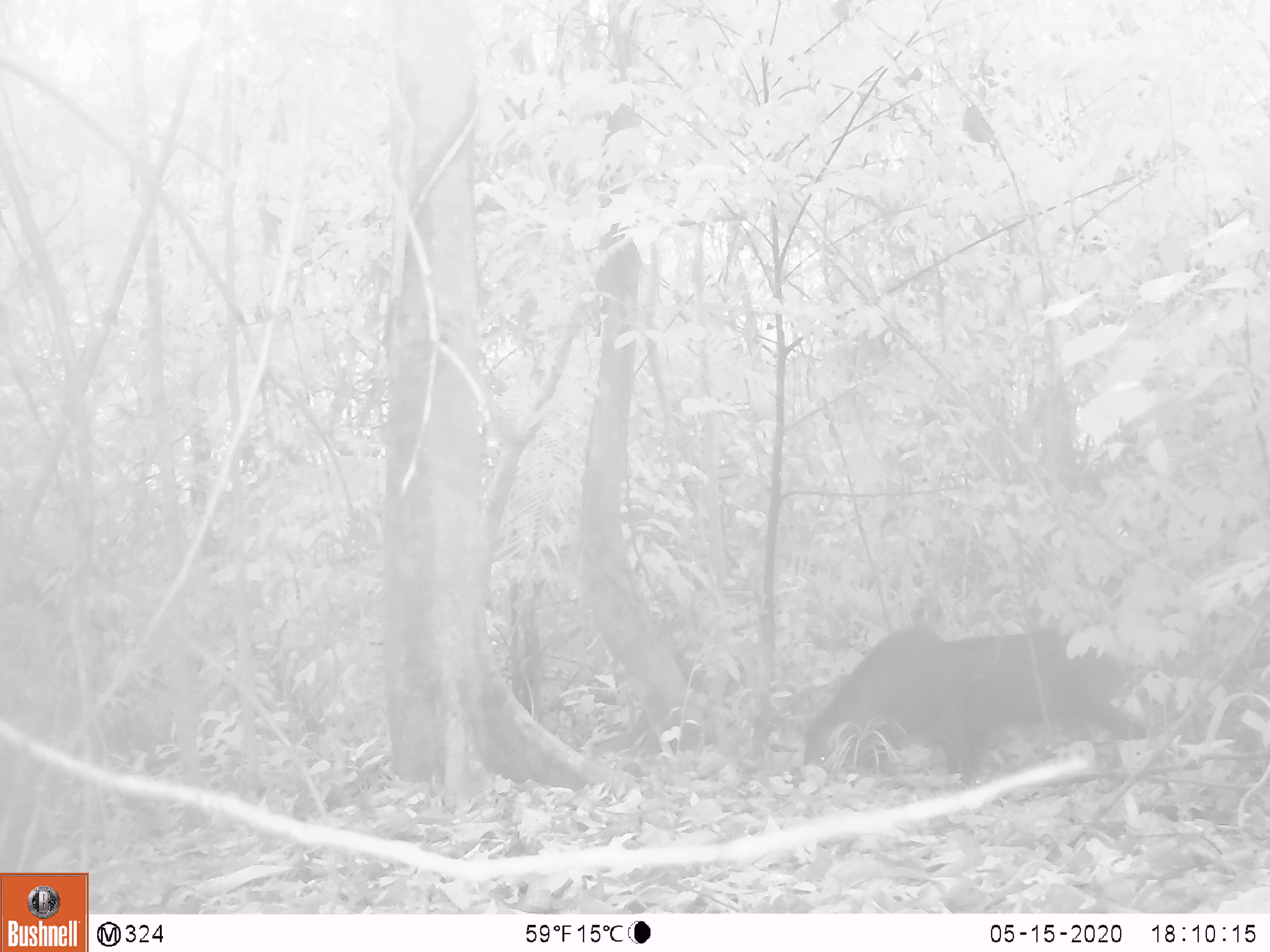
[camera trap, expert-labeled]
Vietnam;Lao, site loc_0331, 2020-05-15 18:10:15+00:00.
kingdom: Animalia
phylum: Chordata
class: Mammalia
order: Artiodactyla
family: Suidae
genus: Sus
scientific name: Sus scrofa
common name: eurasian wild pig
Eurasian wild pig (Sus scrofa). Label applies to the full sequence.